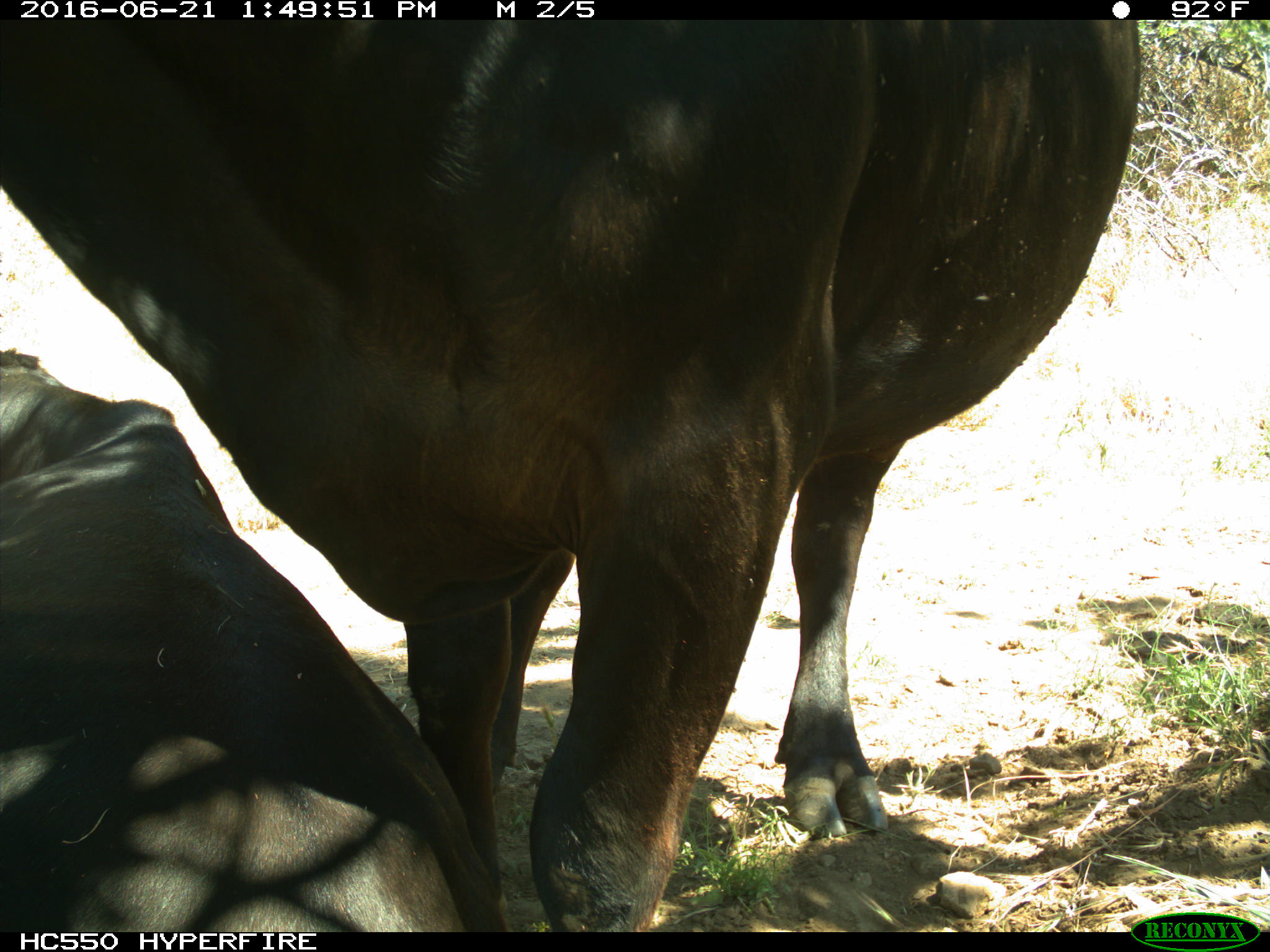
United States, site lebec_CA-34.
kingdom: Animalia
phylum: Chordata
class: Mammalia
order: Artiodactyla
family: Bovidae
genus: Bos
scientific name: Bos taurus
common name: domestic cow